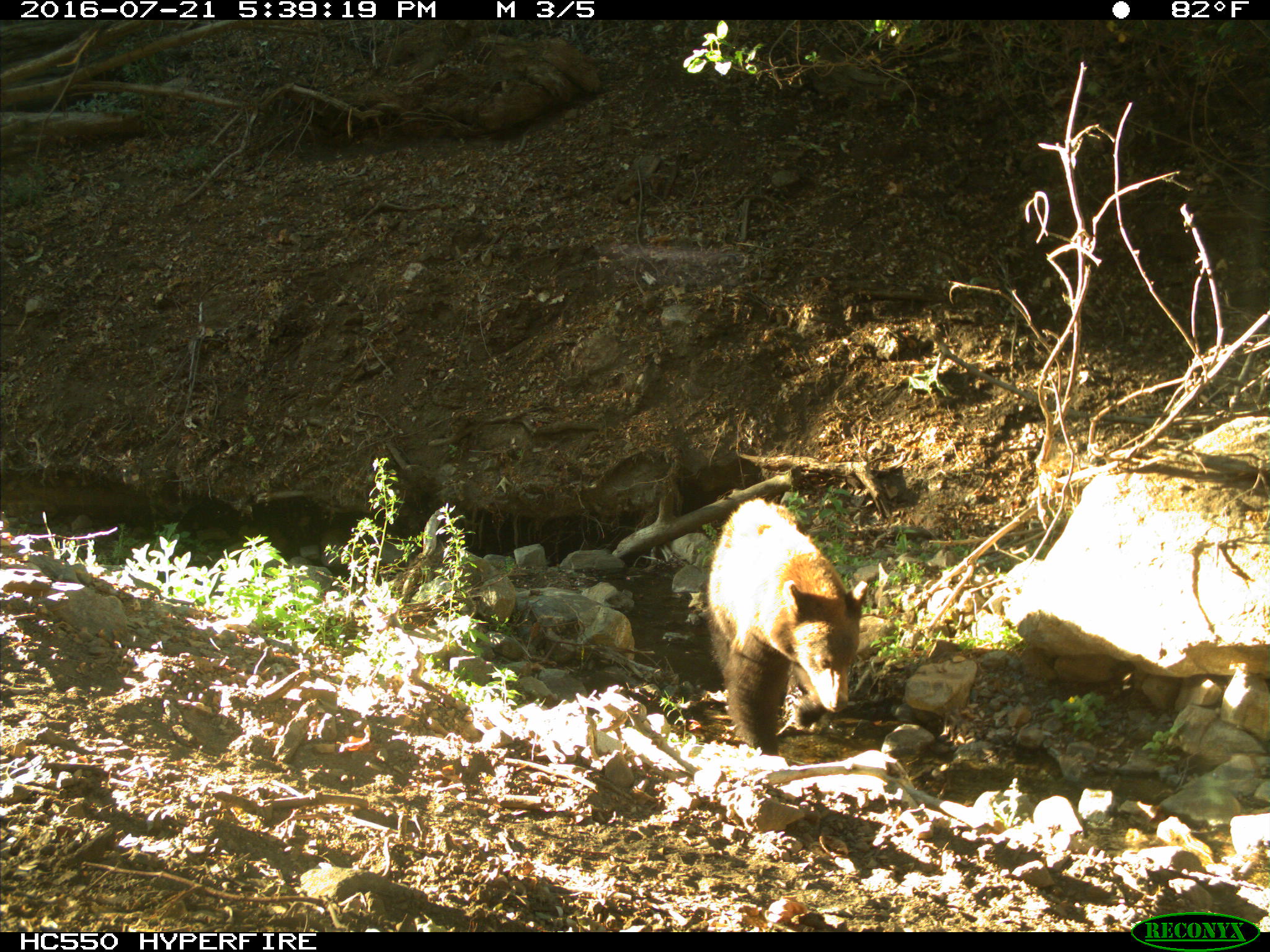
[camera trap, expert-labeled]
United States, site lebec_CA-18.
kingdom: Animalia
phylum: Chordata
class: Mammalia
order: Carnivora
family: Ursidae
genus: Ursus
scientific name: Ursus americanus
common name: american black bear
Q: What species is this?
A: Ursus americanus (american black bear).